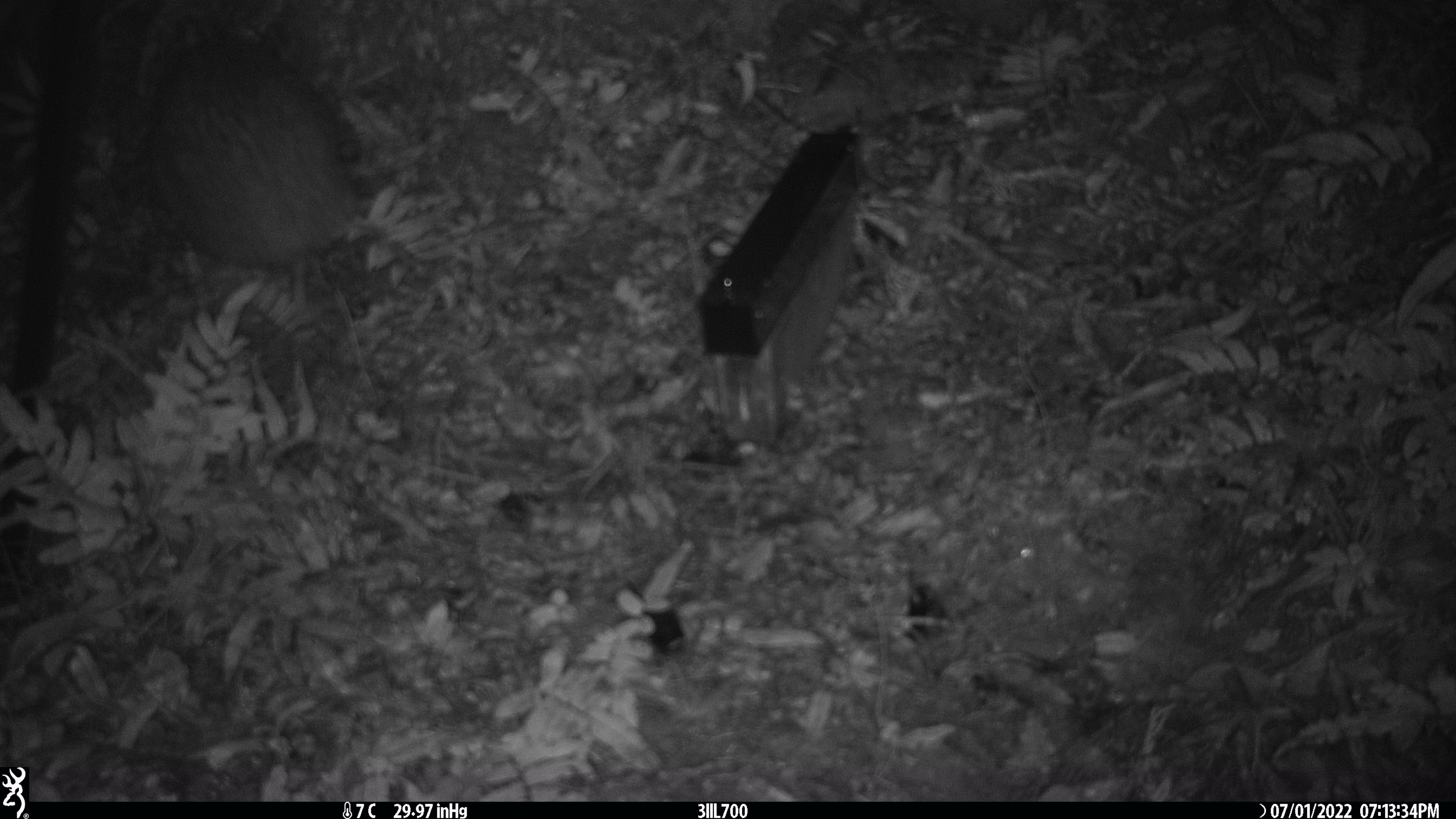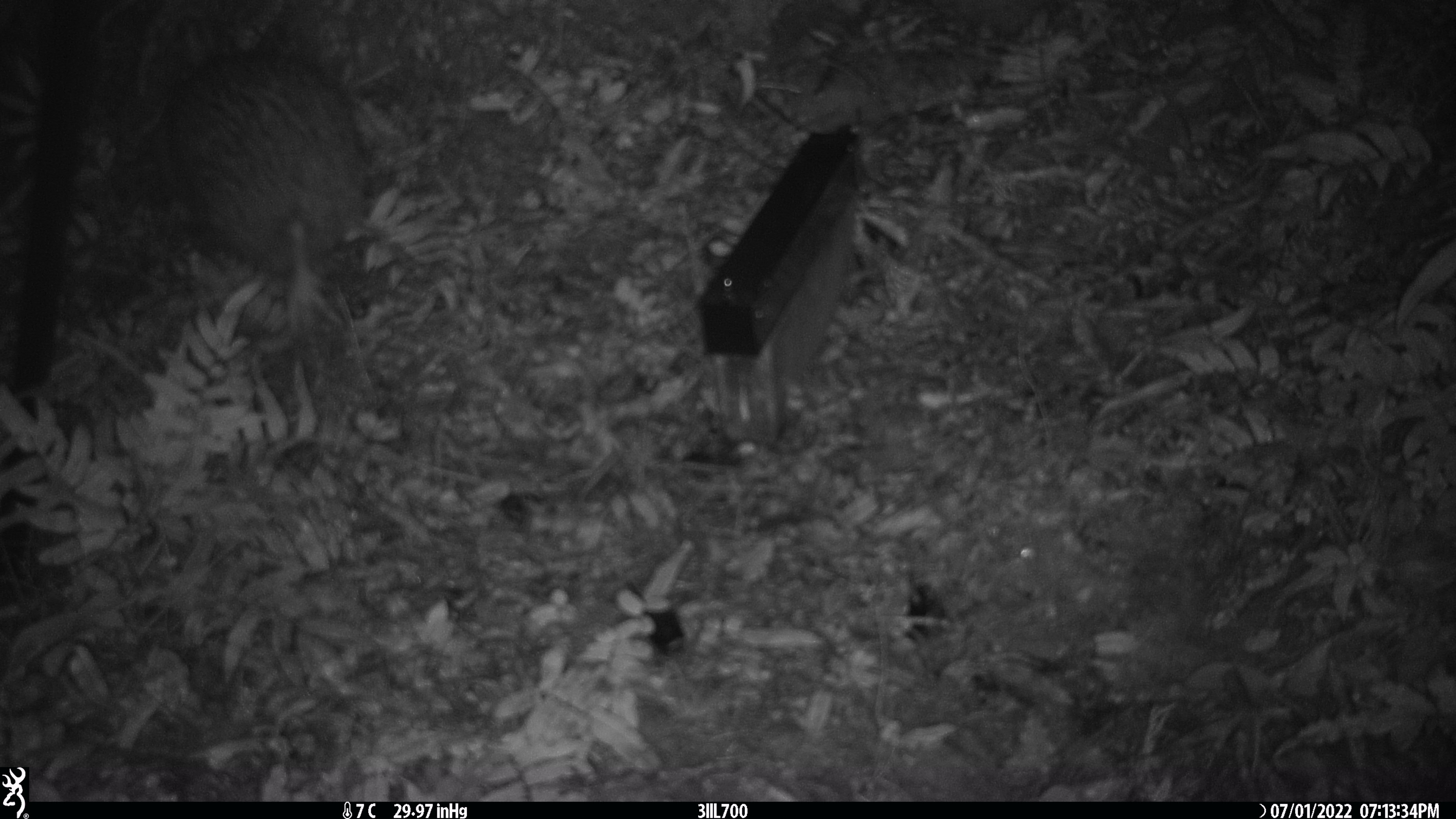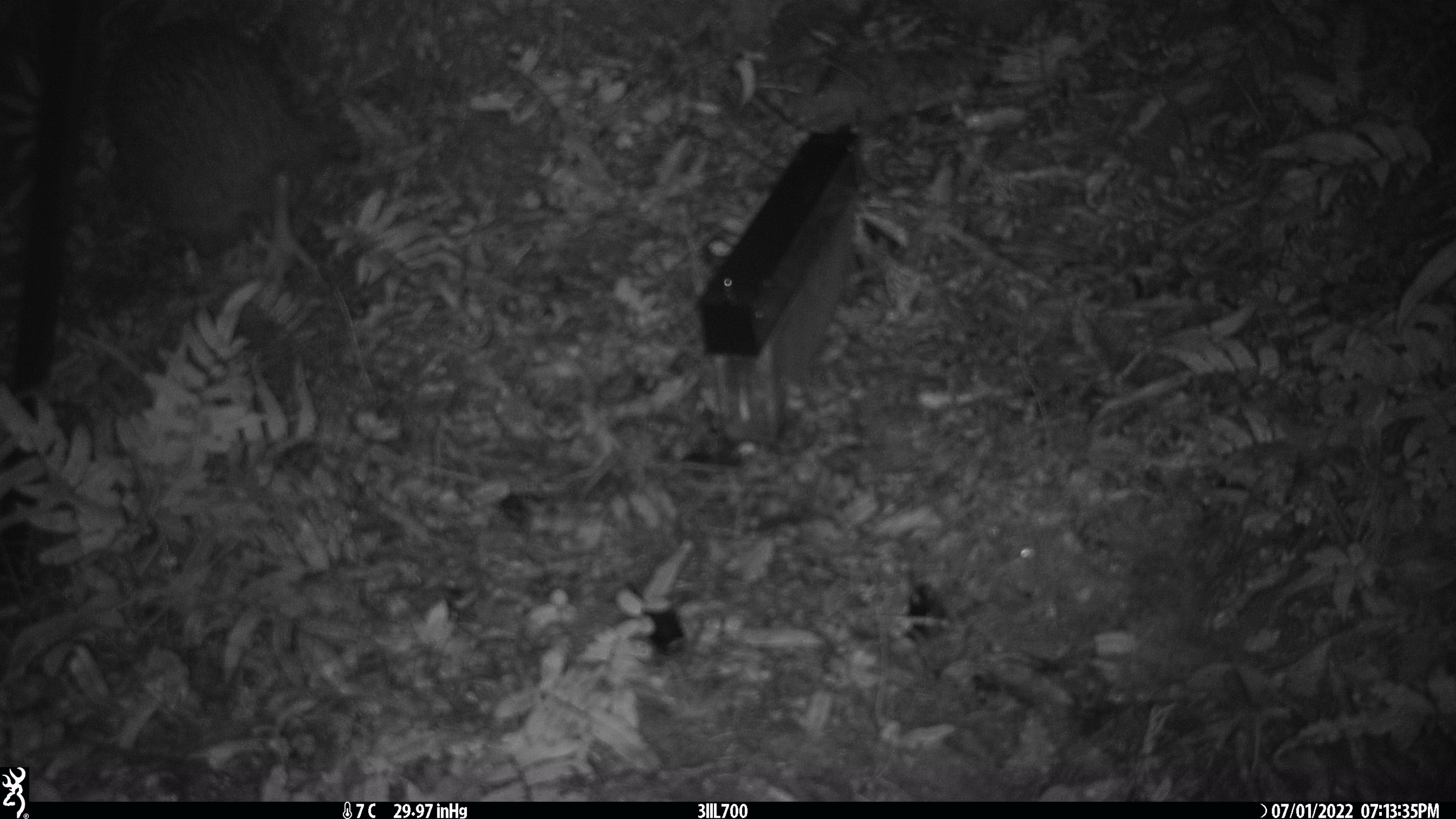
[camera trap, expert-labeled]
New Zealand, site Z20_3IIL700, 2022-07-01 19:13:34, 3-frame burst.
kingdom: Animalia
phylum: Chordata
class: Aves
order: Apterygiformes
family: Apterygidae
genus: Apteryx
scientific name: Apteryx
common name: kiwi